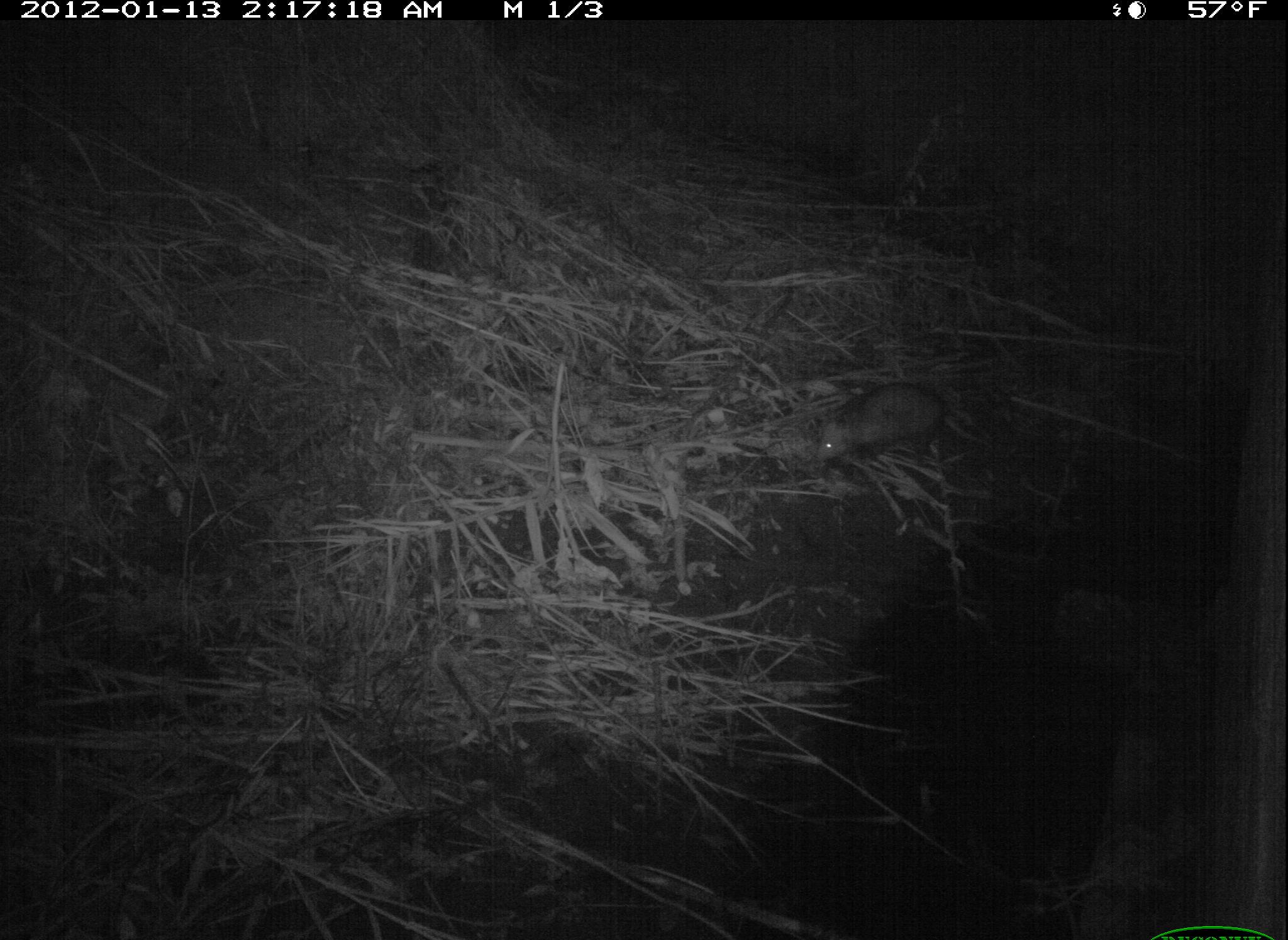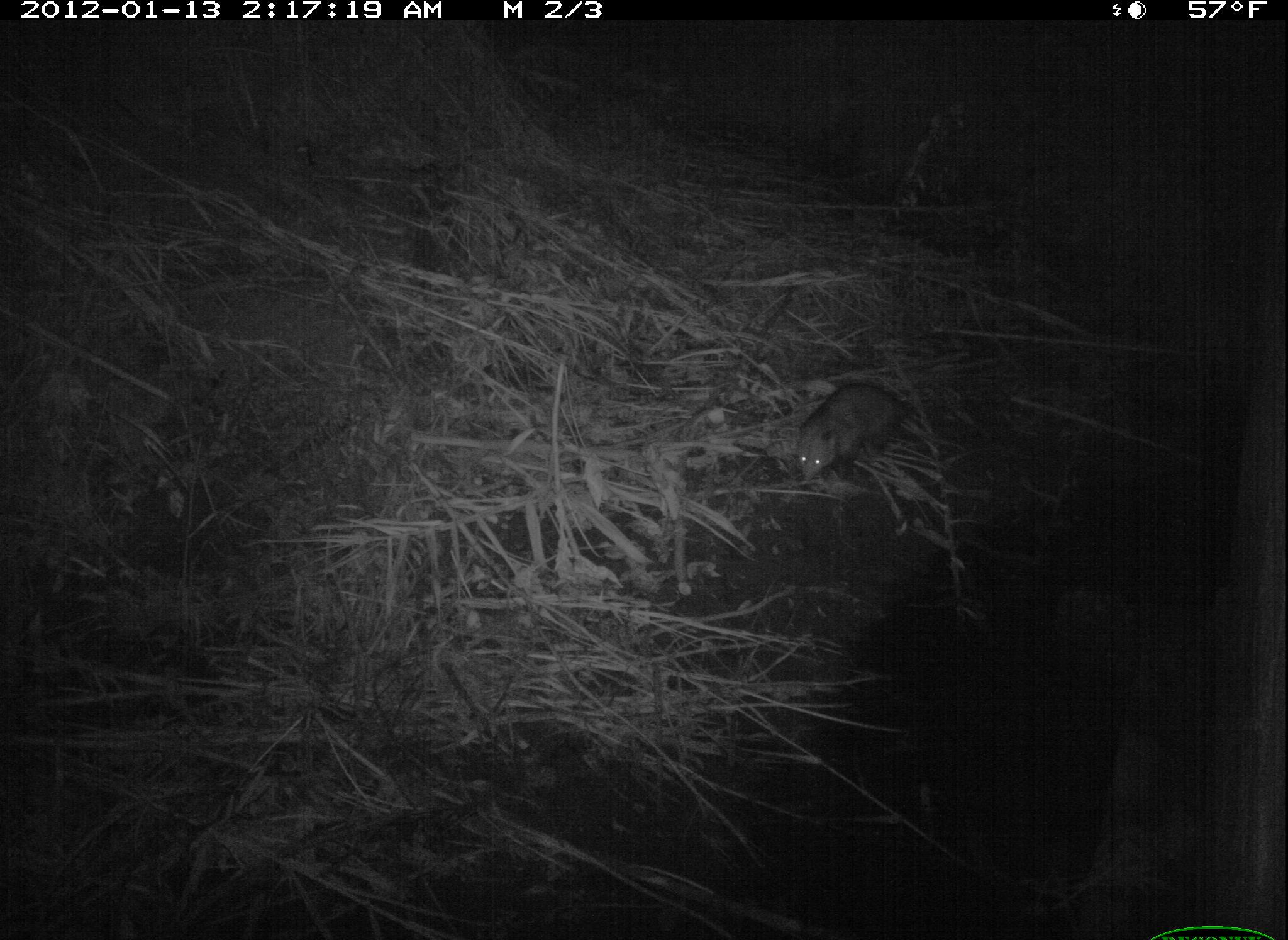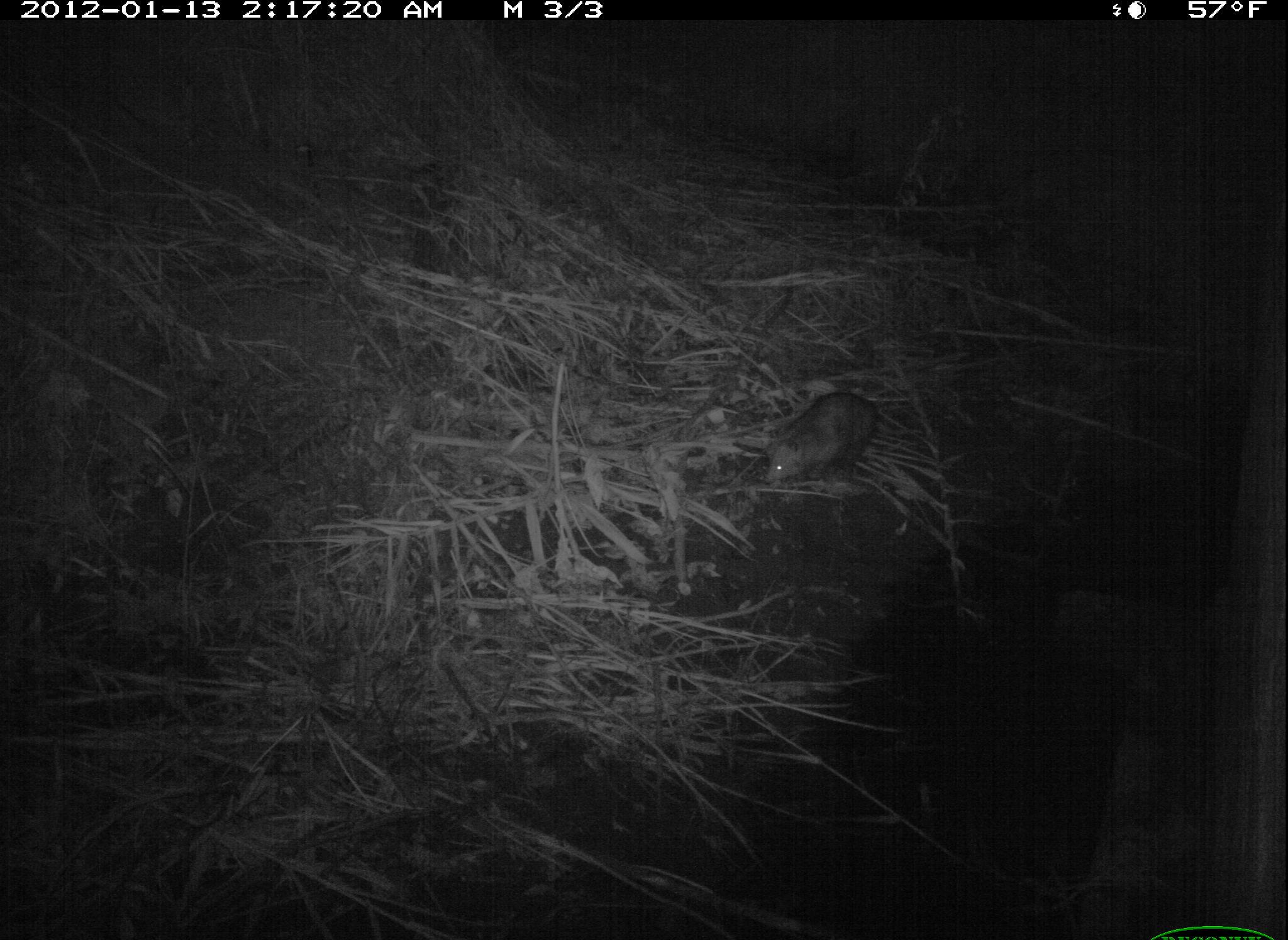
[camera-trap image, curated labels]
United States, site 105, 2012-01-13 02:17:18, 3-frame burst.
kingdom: Animalia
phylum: Chordata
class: Mammalia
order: Didelphimorphia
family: Didelphidae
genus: Didelphis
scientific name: Didelphis virginiana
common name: virginia opossum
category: opossum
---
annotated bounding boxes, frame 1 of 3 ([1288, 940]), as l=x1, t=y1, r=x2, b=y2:
opossum: l=807, t=375, r=979, b=477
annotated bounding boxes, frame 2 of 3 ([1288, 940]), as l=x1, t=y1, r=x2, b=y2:
opossum: l=757, t=364, r=931, b=503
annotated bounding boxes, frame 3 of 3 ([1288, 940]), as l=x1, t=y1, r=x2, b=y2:
opossum: l=750, t=377, r=902, b=507